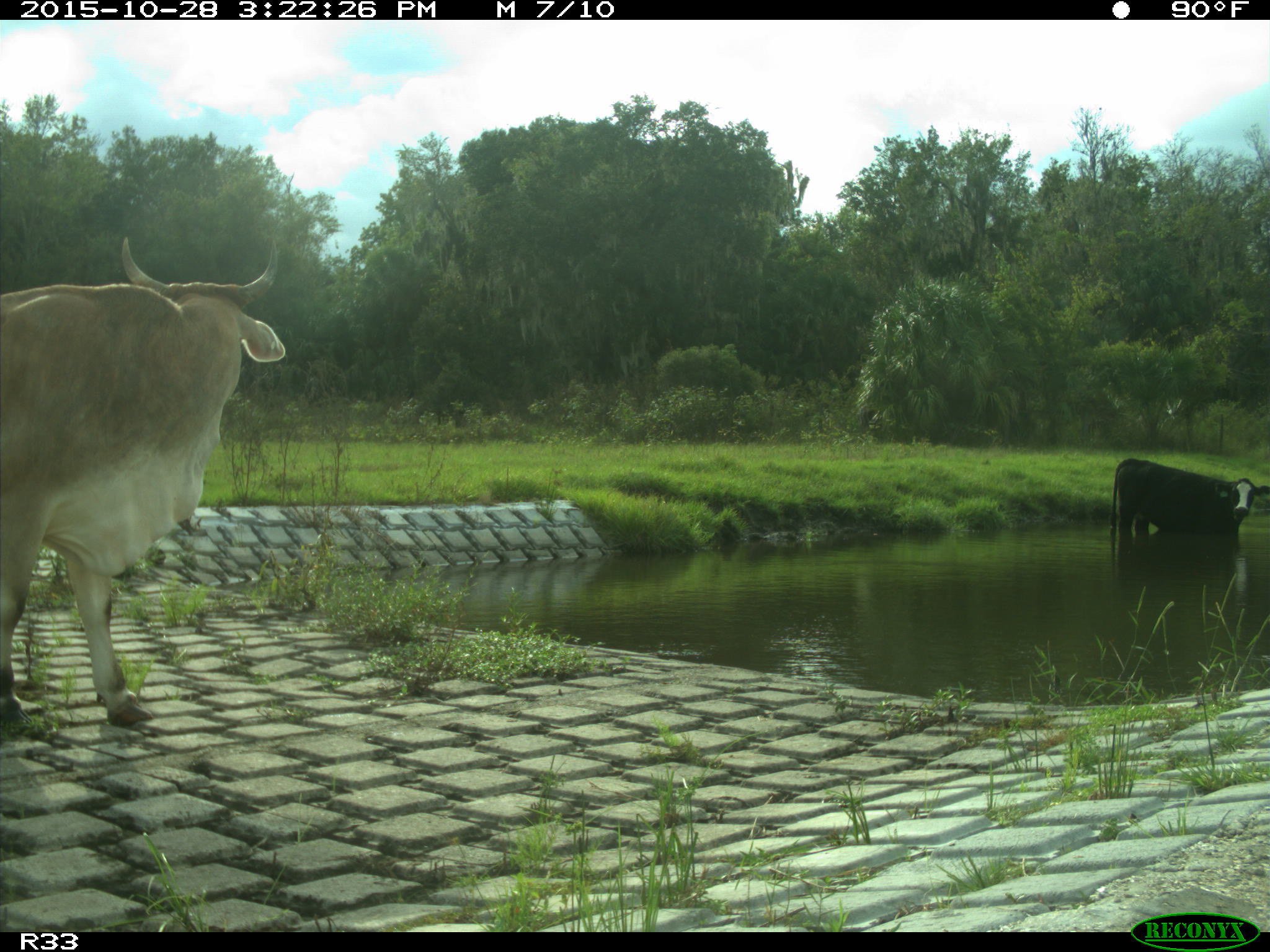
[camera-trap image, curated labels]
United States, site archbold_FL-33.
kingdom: Animalia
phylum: Chordata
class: Mammalia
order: Artiodactyla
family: Bovidae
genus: Bos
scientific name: Bos taurus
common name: domestic cow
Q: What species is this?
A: Bos taurus (domestic cow).